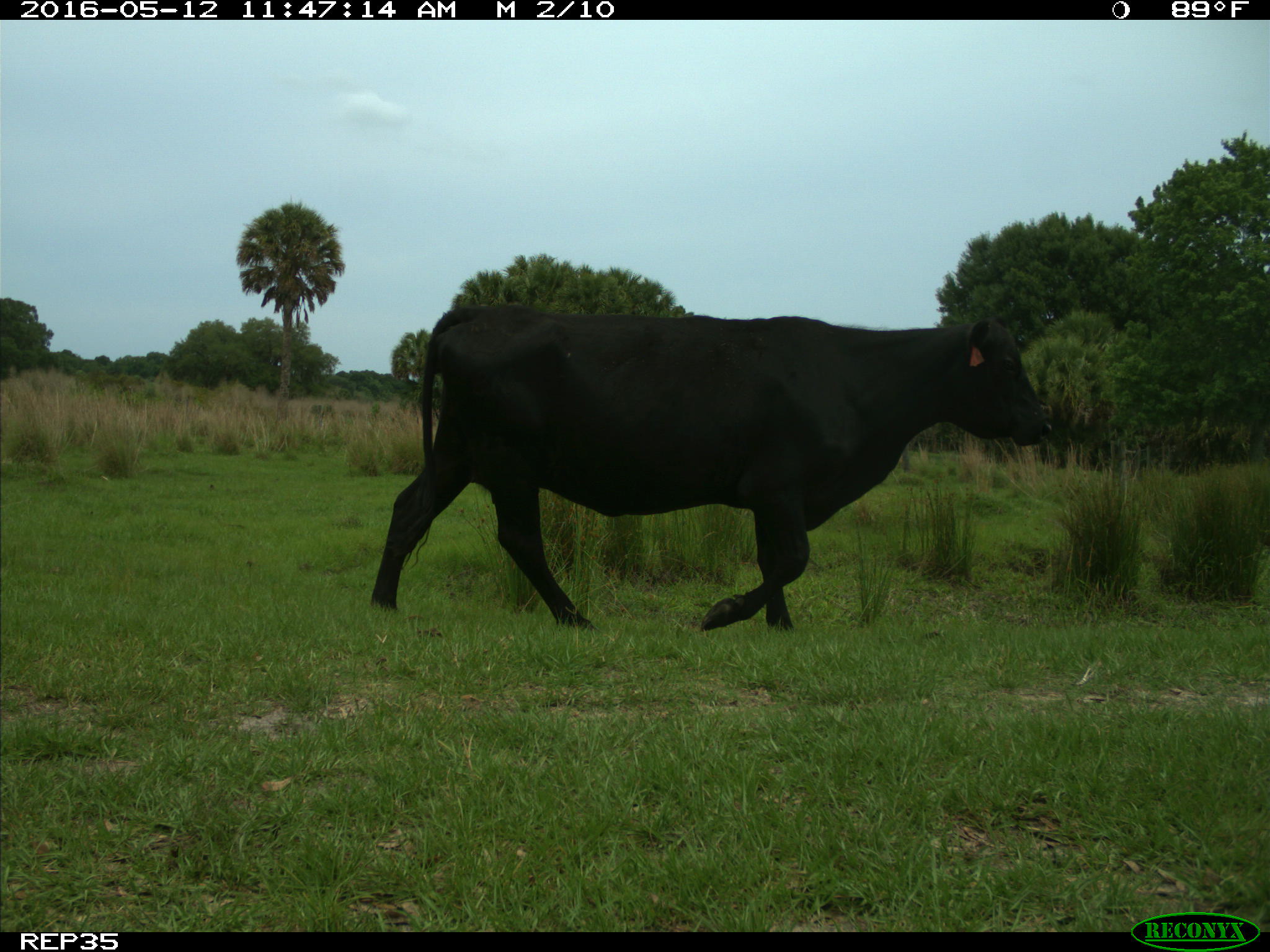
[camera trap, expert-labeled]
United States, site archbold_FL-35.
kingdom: Animalia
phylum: Chordata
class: Mammalia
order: Artiodactyla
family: Bovidae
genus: Bos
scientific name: Bos taurus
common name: domestic cow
Bos taurus (domestic cow).